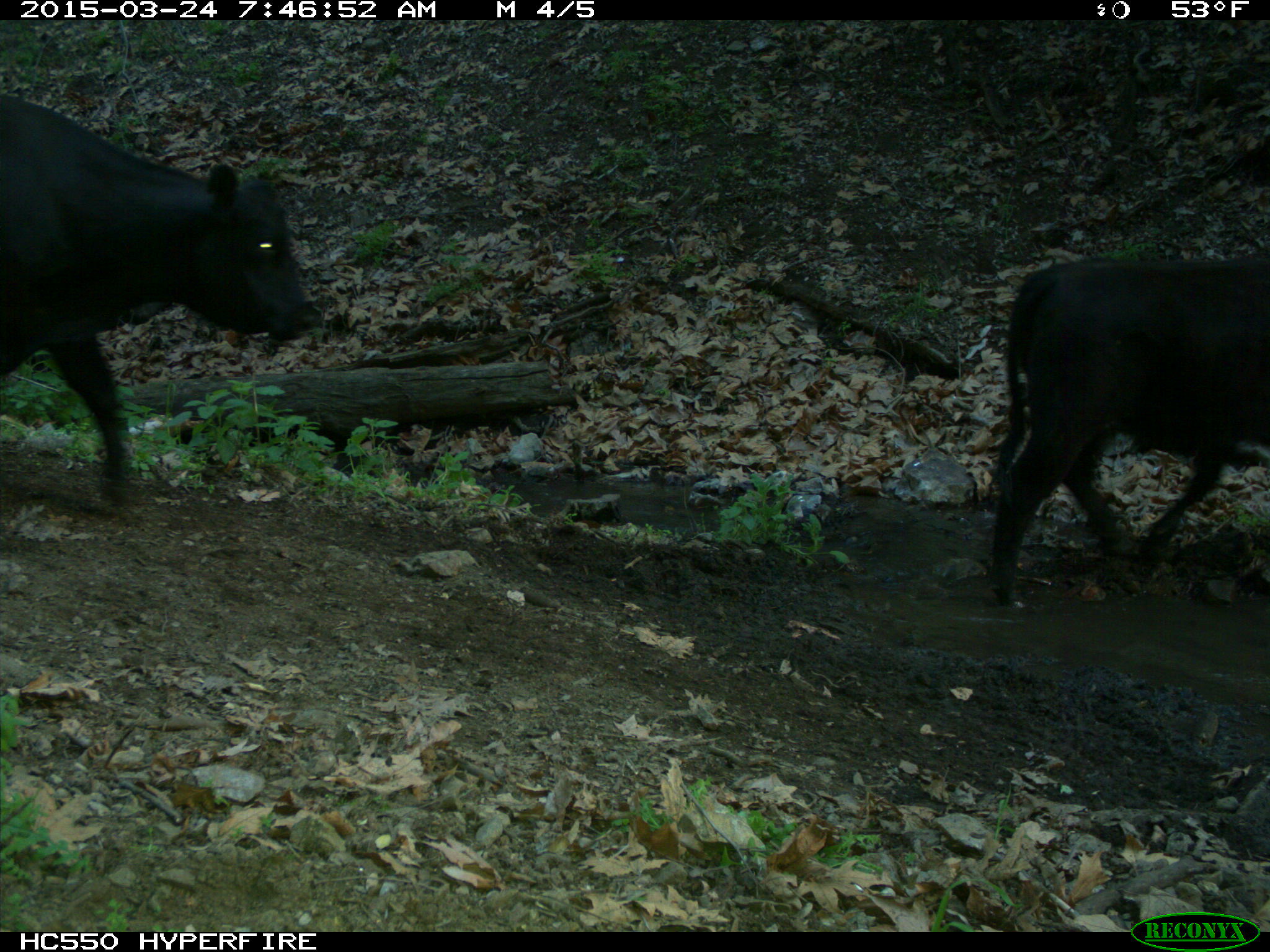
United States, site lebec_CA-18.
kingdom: Animalia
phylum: Chordata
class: Mammalia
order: Artiodactyla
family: Bovidae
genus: Bos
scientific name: Bos taurus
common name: domestic cow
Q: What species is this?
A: Bos taurus (domestic cow).